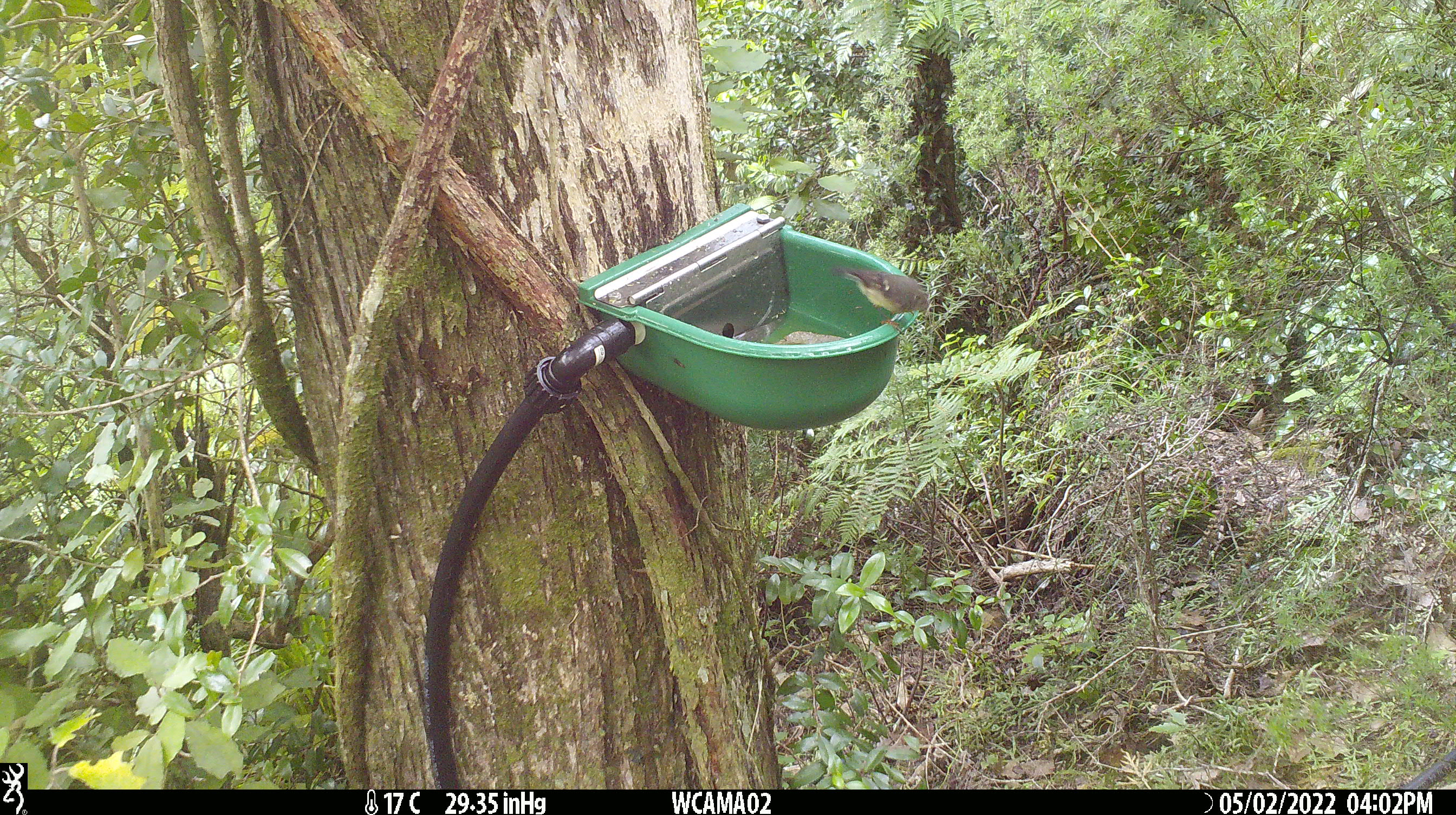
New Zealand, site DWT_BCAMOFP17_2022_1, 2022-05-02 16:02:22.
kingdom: Animalia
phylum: Chordata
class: Aves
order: Passeriformes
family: Petroicidae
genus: Petroica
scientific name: Petroica macrocephala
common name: tomtit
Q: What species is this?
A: Tomtit (Petroica macrocephala).